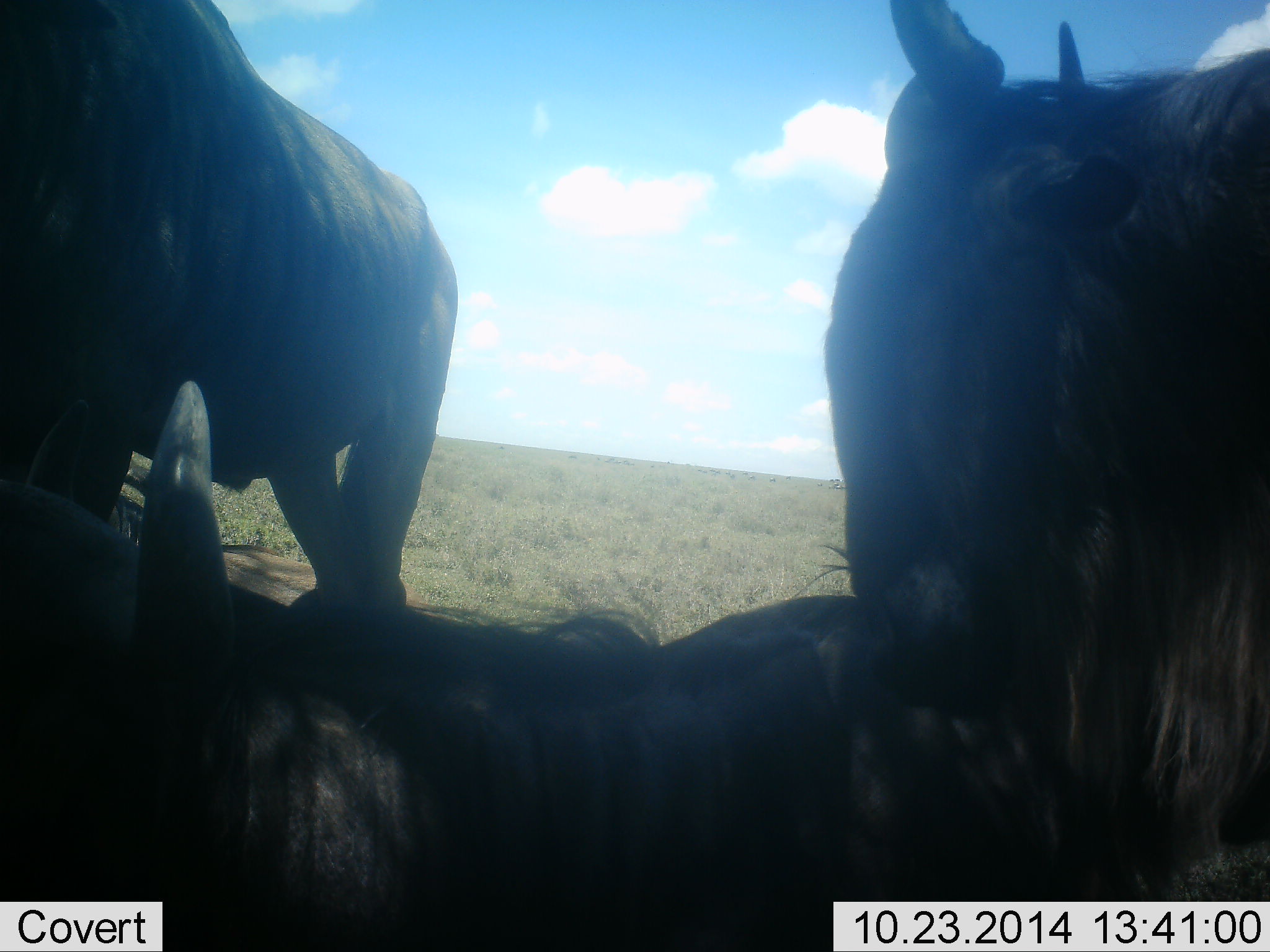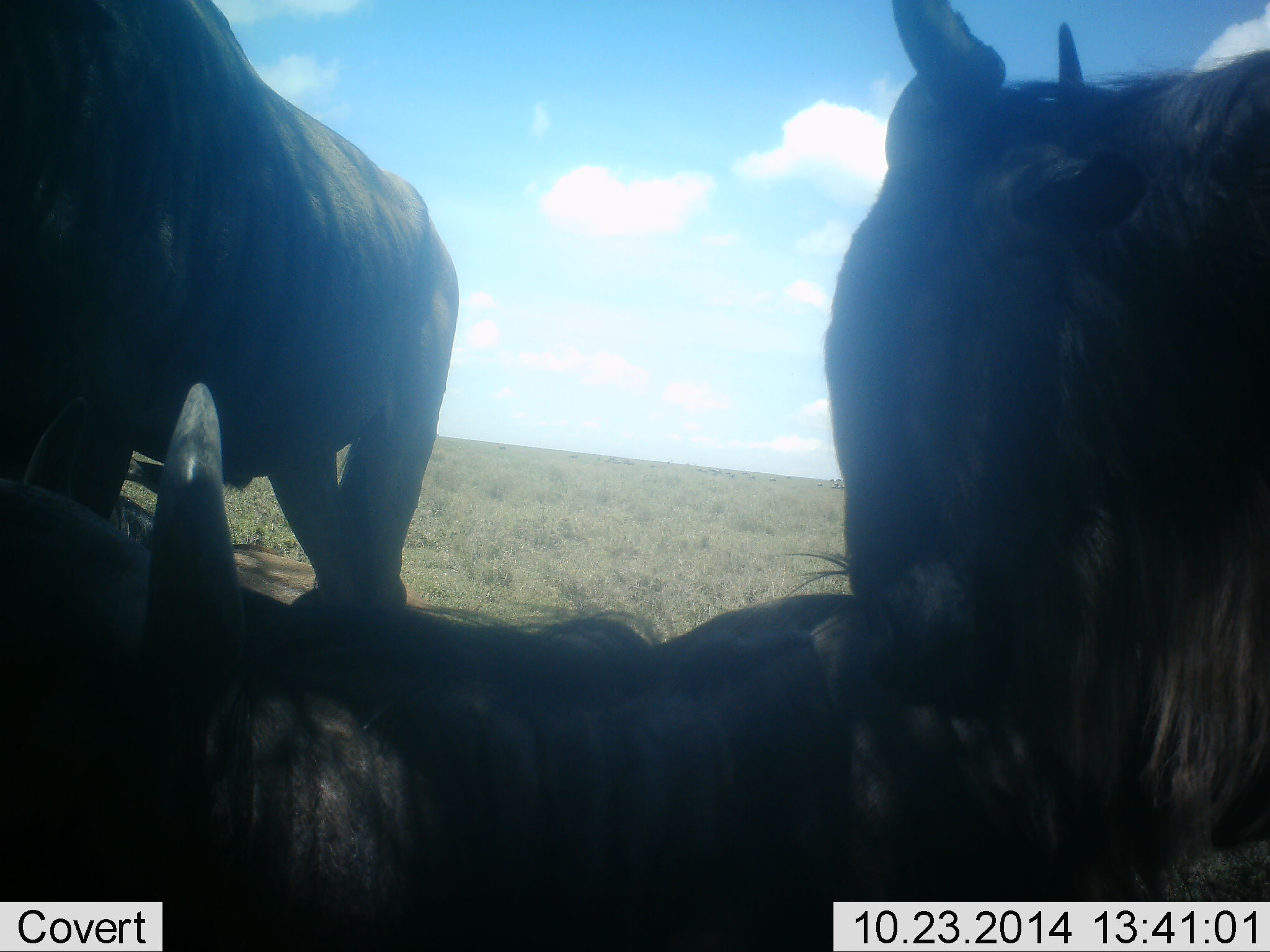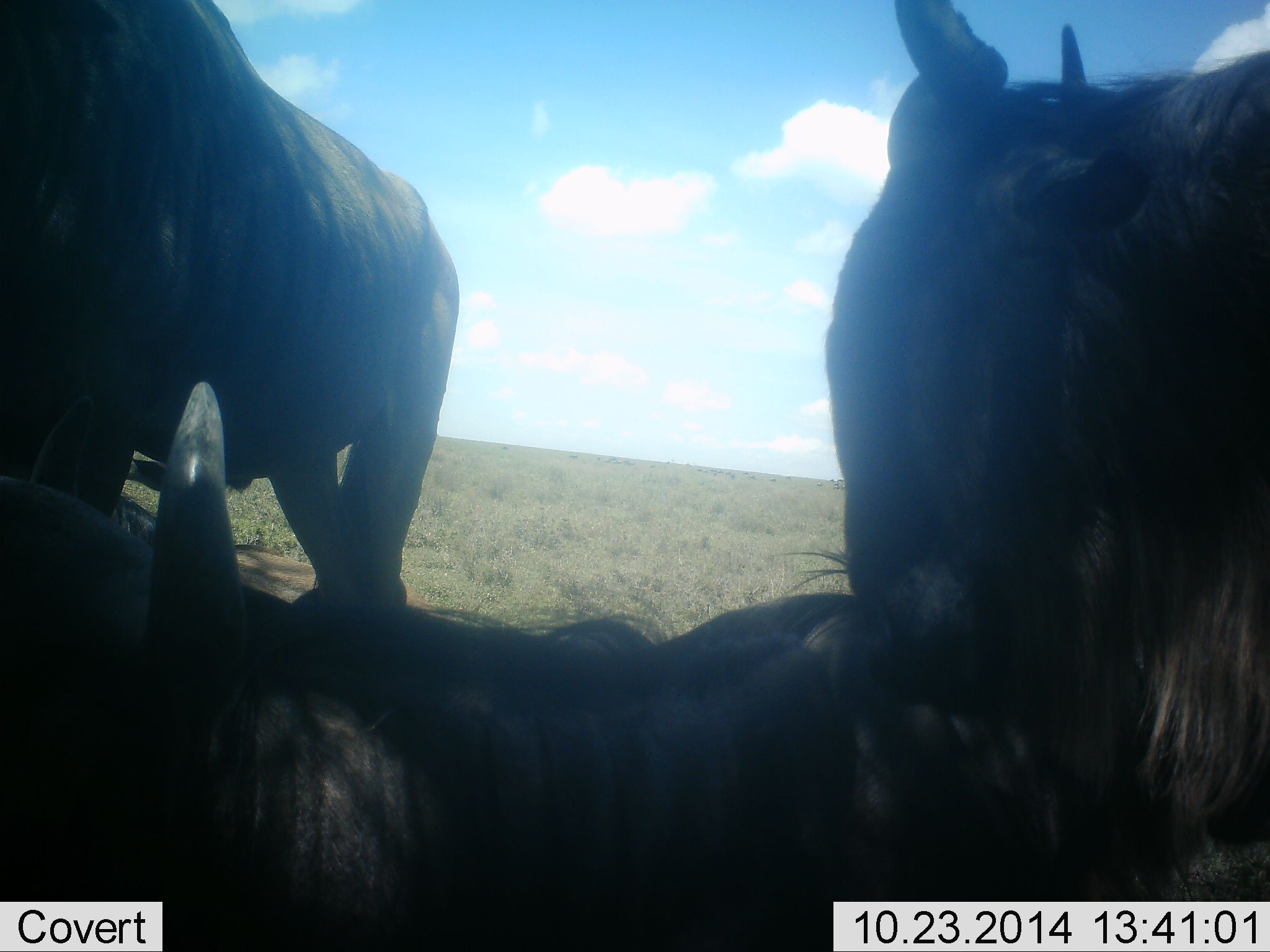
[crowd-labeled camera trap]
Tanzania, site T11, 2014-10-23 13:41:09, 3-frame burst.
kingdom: Animalia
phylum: Chordata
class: Mammalia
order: Artiodactyla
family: Bovidae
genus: Connochaetes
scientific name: Connochaetes taurinus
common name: blue wildebeest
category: wildebeest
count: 3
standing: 70%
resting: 100%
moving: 0%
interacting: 0%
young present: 0%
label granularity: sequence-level